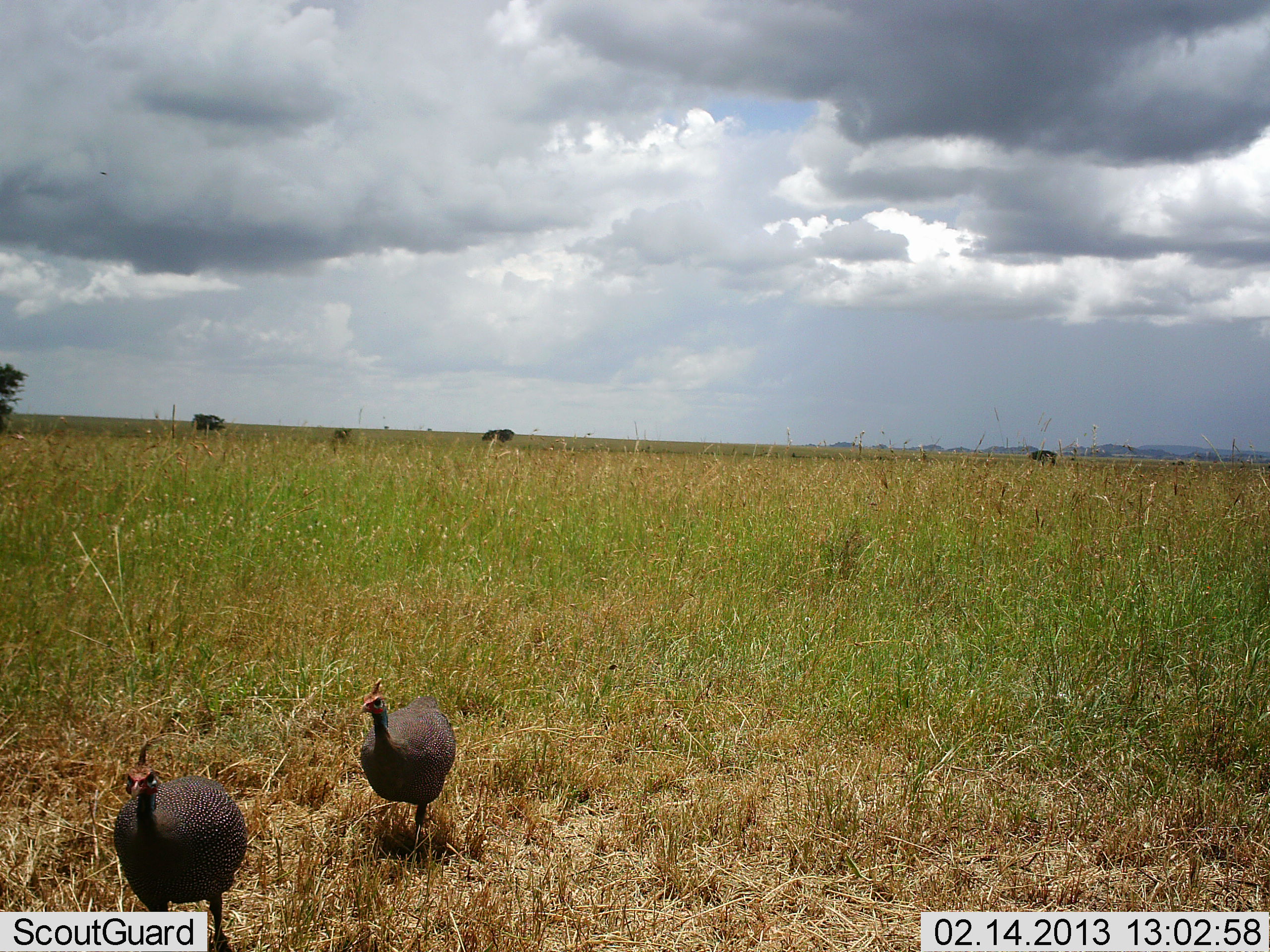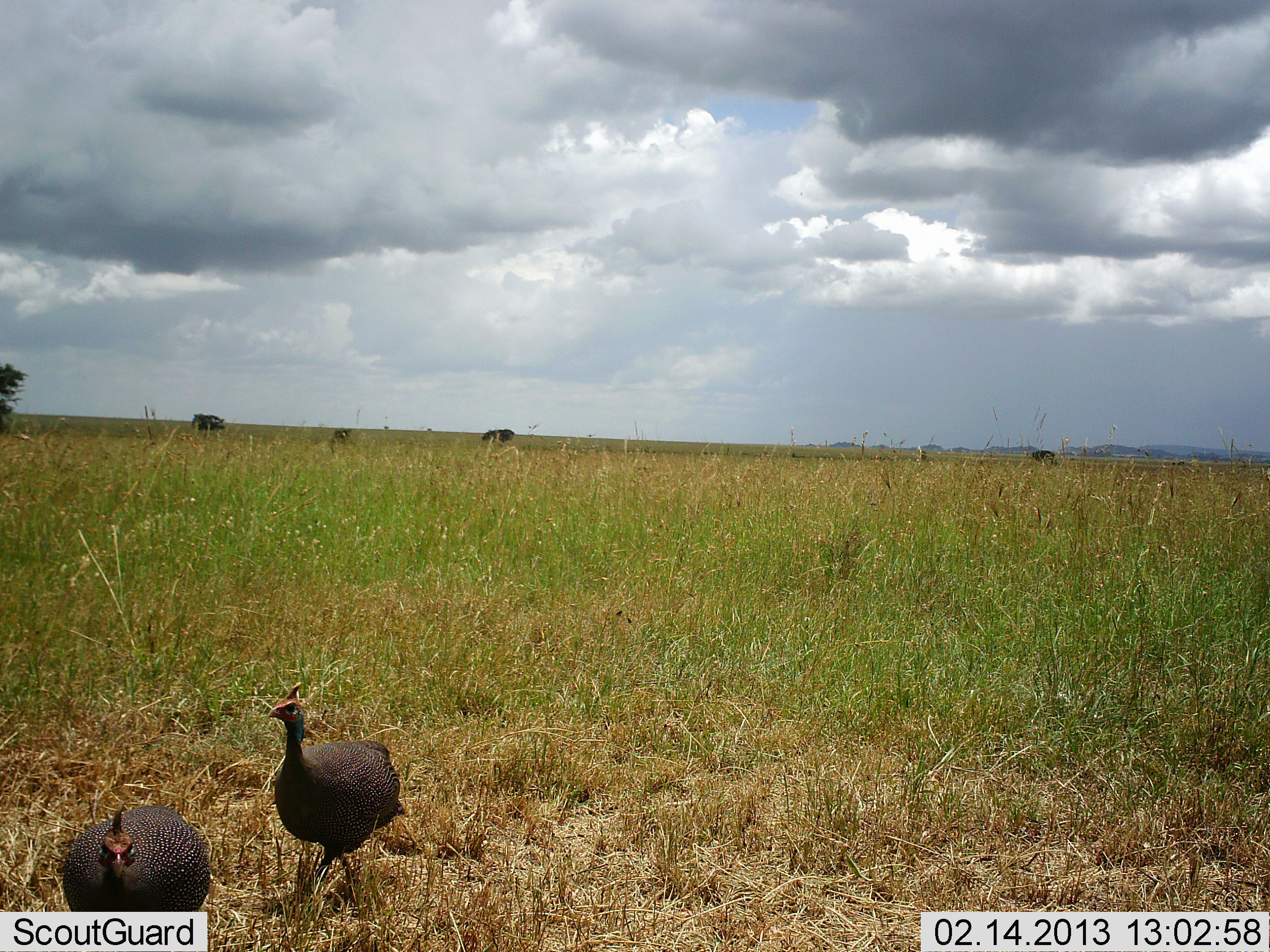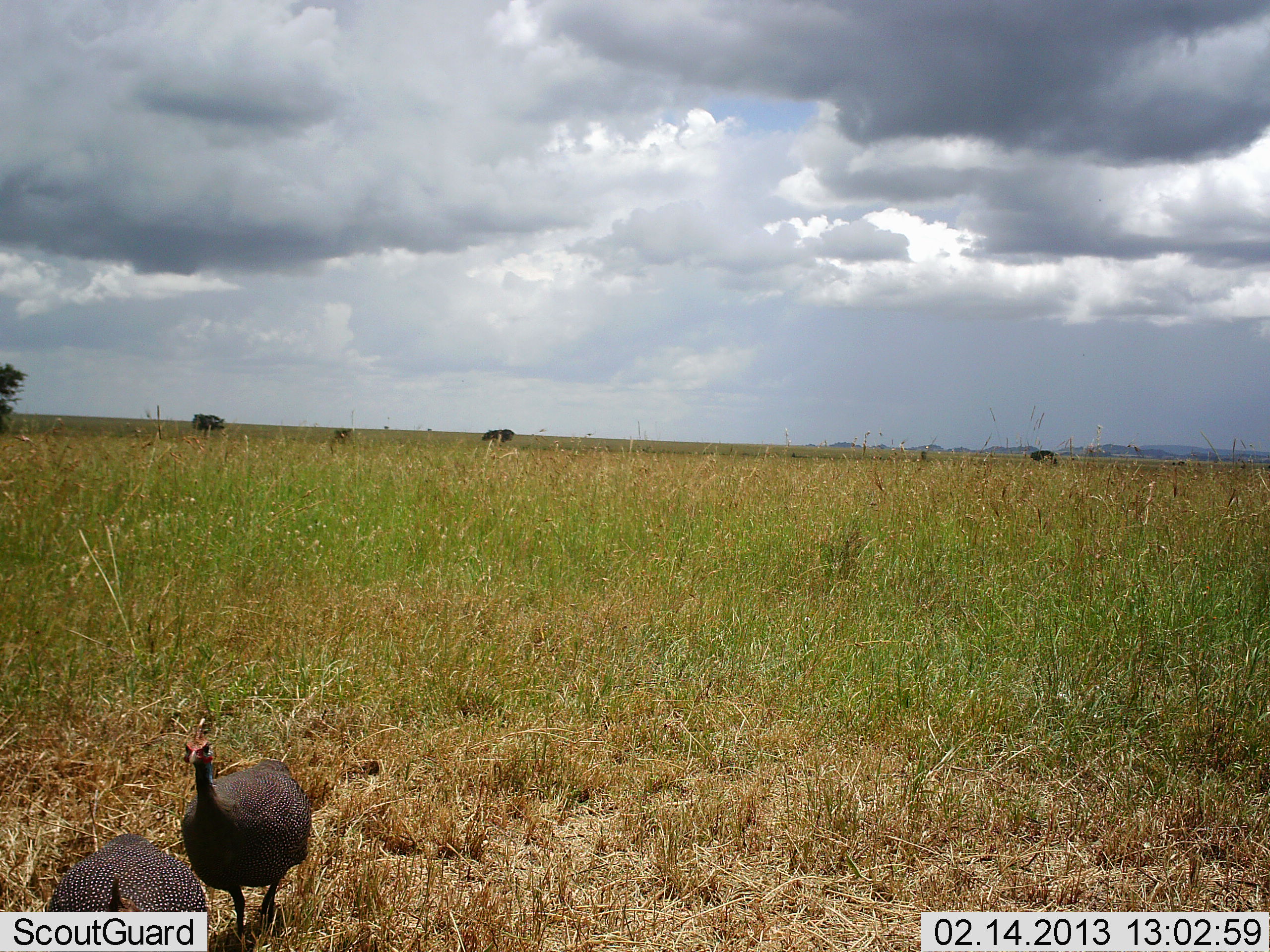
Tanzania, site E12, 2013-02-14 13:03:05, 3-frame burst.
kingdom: Animalia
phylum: Chordata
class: Aves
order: Galliformes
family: Numididae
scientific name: Numididae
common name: guinea fowl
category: guineafowl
Guineafowl (guinea fowl) (Numididae), count 2. Behavior (volunteer vote fractions): standing 3%, resting 0%, moving 97%, interacting 0%. Young present (vote fraction): 0%. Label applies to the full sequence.